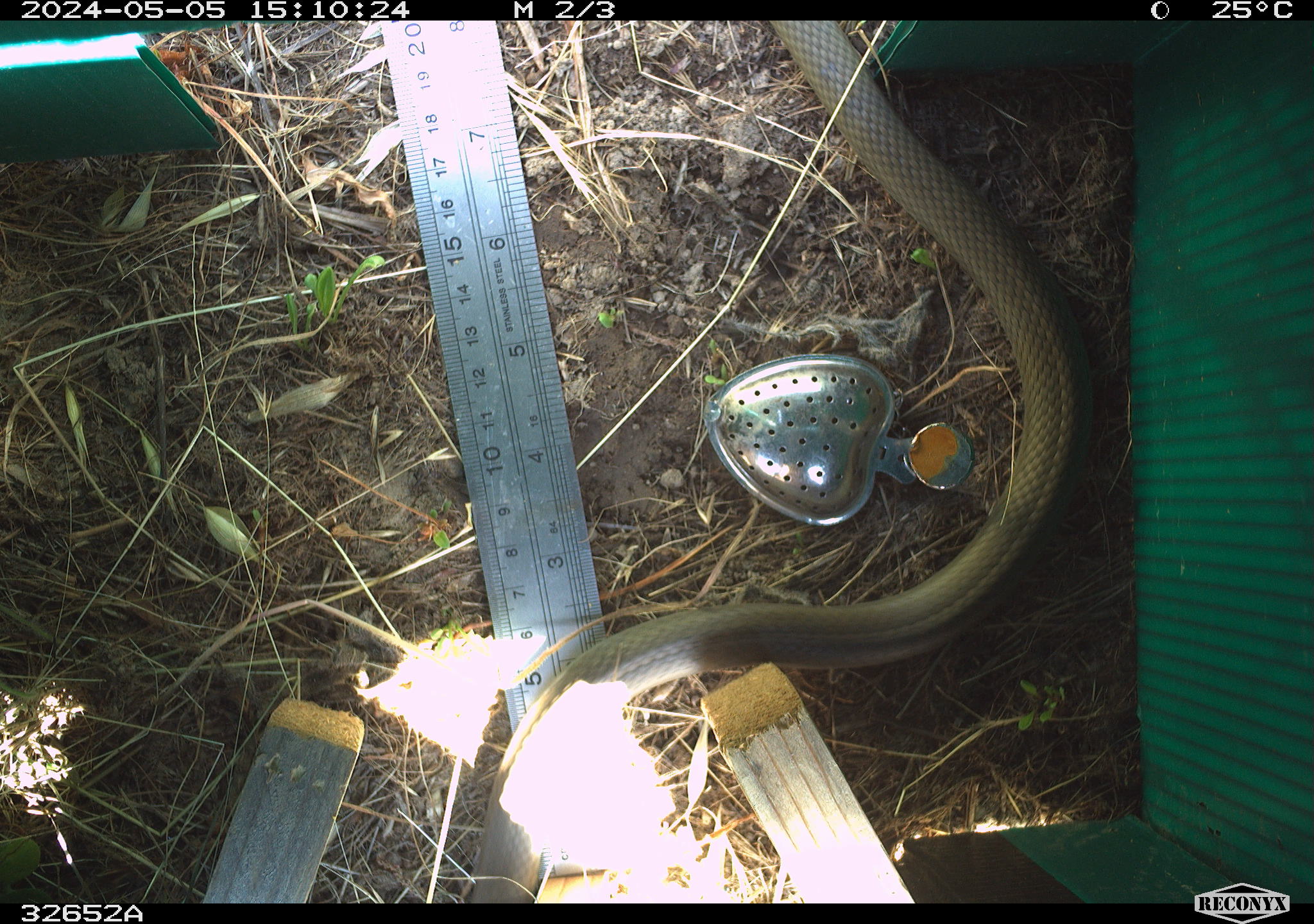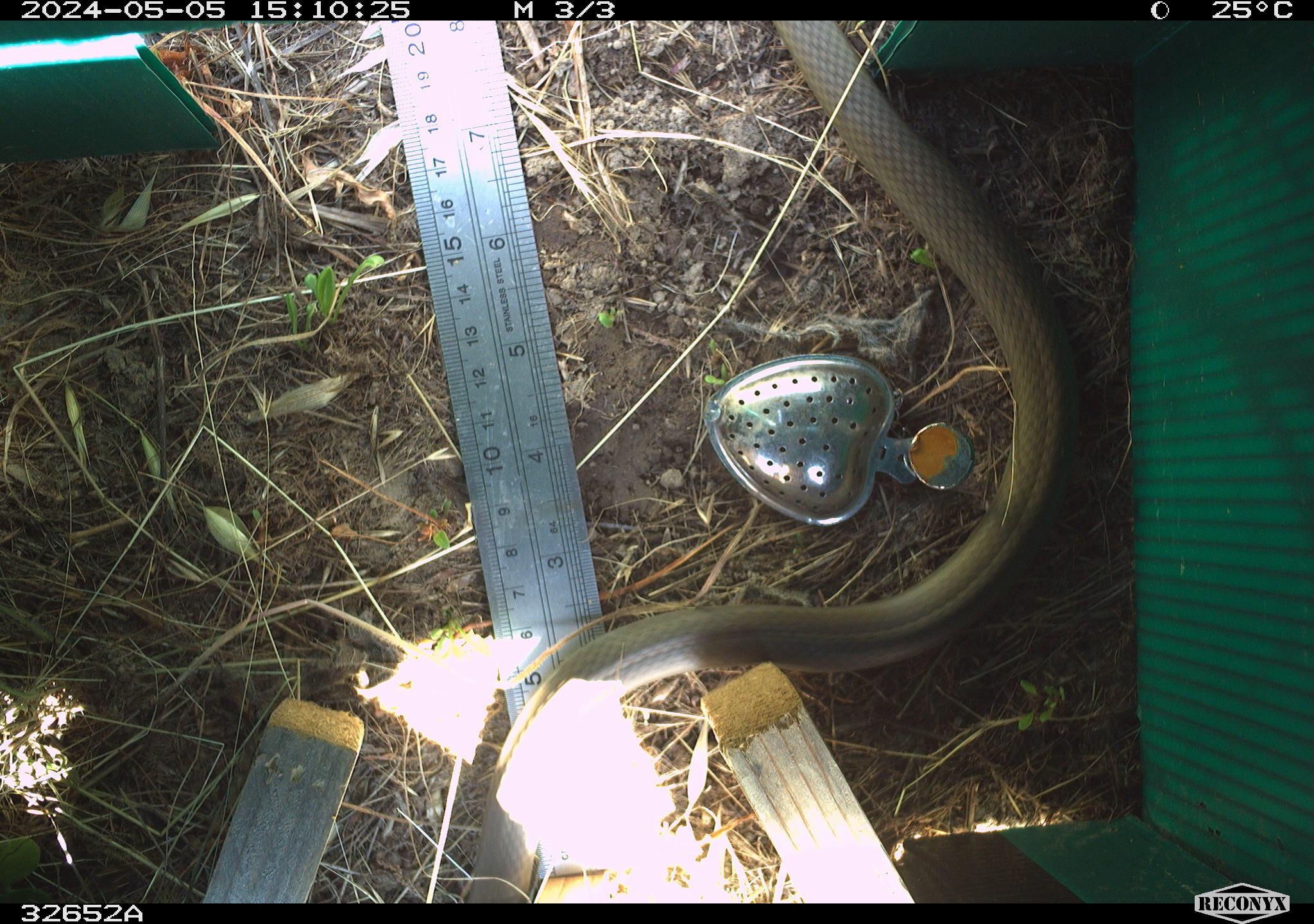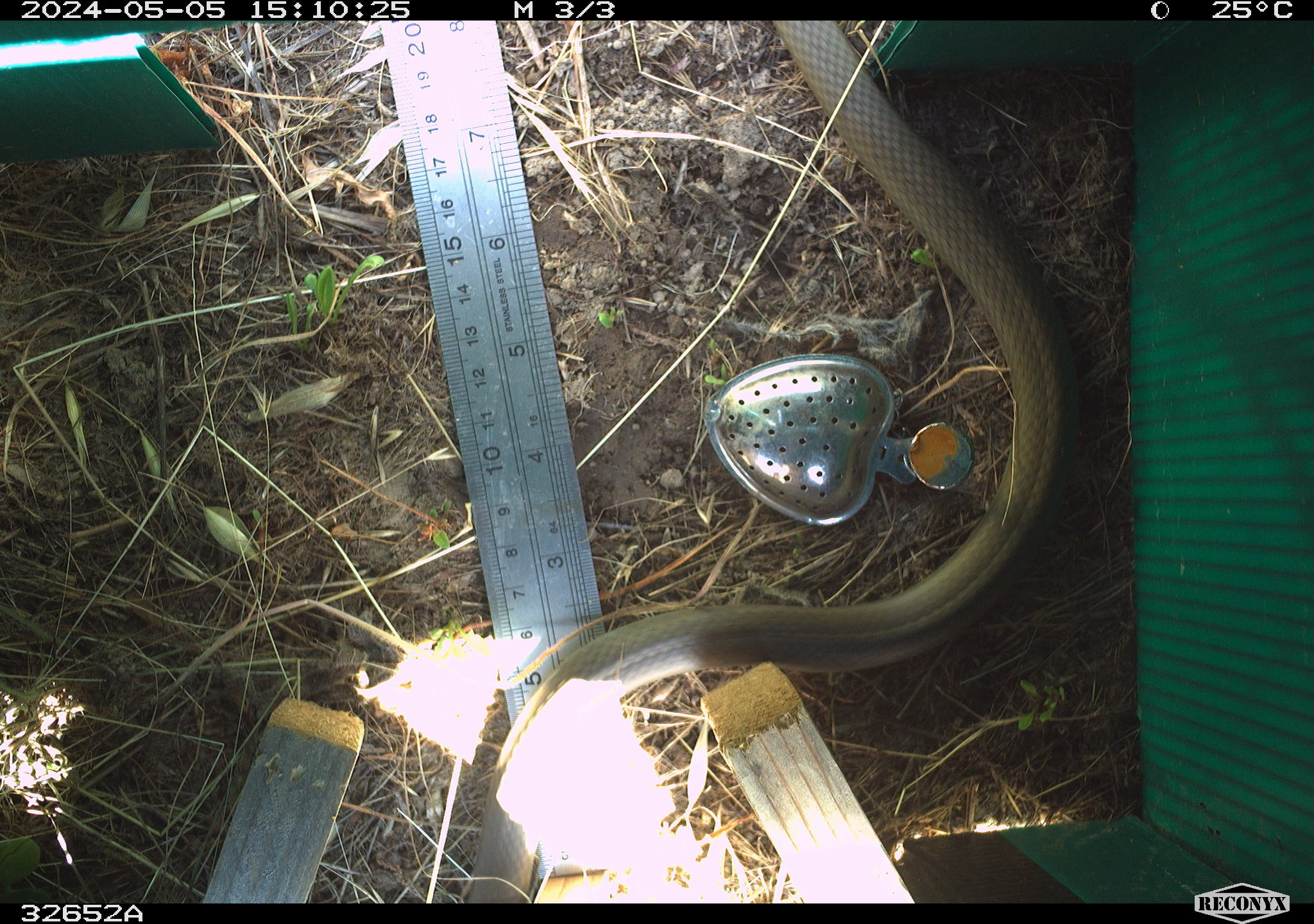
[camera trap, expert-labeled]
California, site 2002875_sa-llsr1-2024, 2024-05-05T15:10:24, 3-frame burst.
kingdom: Animalia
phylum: Chordata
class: Reptilia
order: Squamata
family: Colubridae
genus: Coluber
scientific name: Coluber constrictor mormon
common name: western yellow-bellied racer